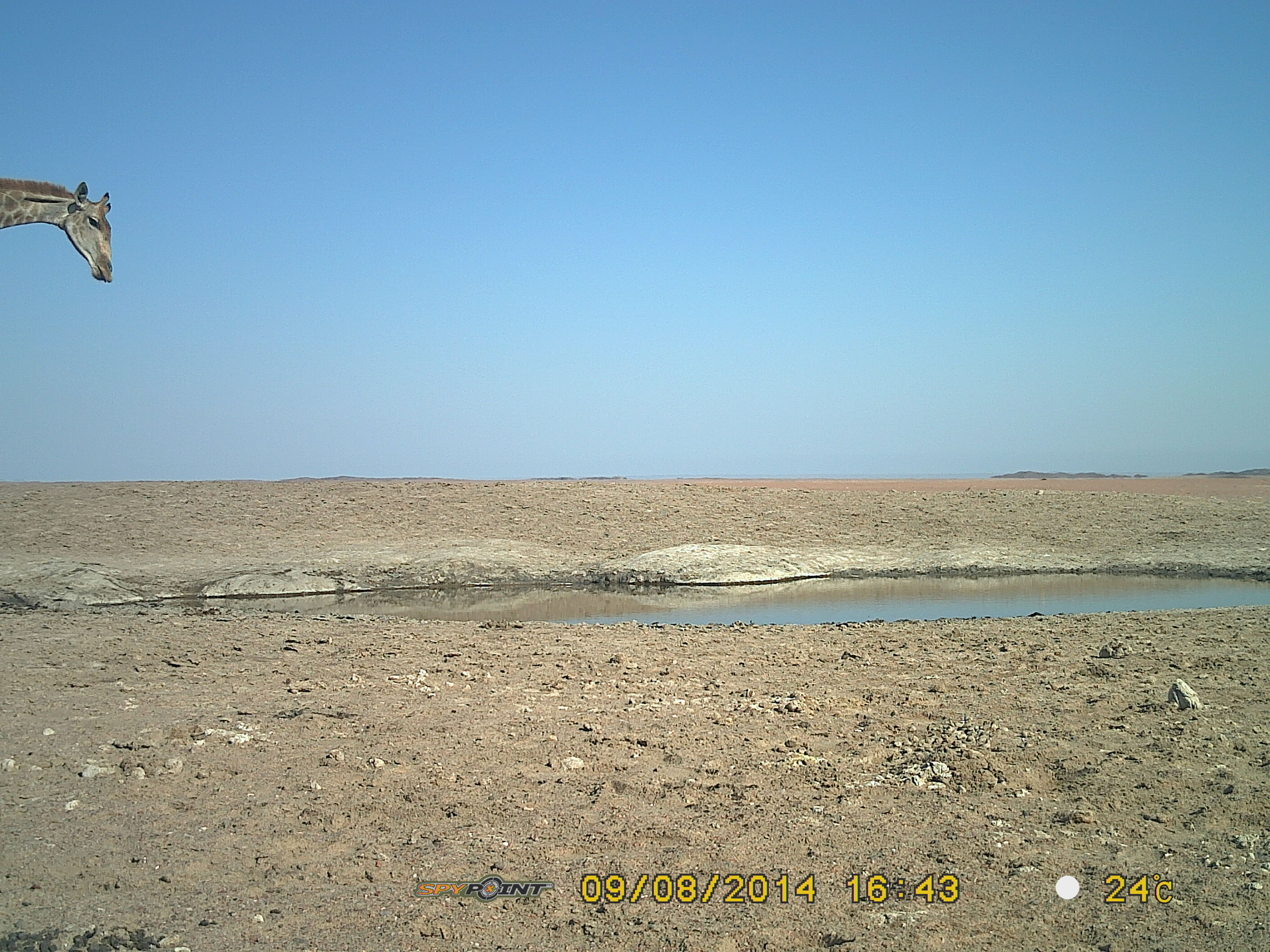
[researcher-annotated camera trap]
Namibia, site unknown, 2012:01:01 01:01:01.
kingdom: Animalia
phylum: Chordata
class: Mammalia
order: Artiodactyla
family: Giraffidae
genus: Giraffa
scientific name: Giraffa camelopardalis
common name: giraffe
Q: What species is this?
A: Giraffa camelopardalis (giraffe).